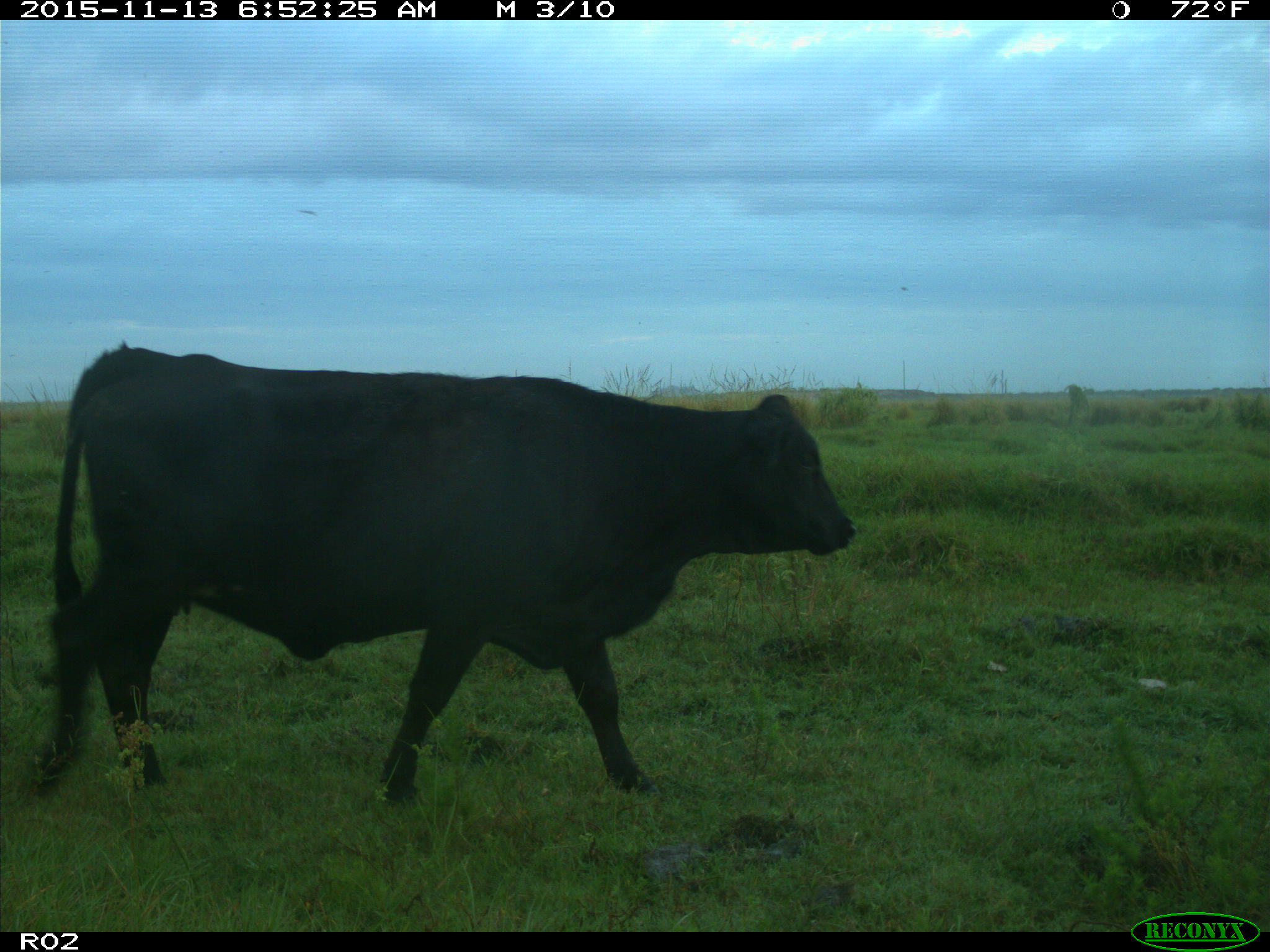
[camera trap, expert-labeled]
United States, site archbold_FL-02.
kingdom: Animalia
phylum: Chordata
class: Mammalia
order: Artiodactyla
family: Bovidae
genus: Bos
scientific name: Bos taurus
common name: domestic cow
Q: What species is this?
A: Bos taurus (domestic cow).